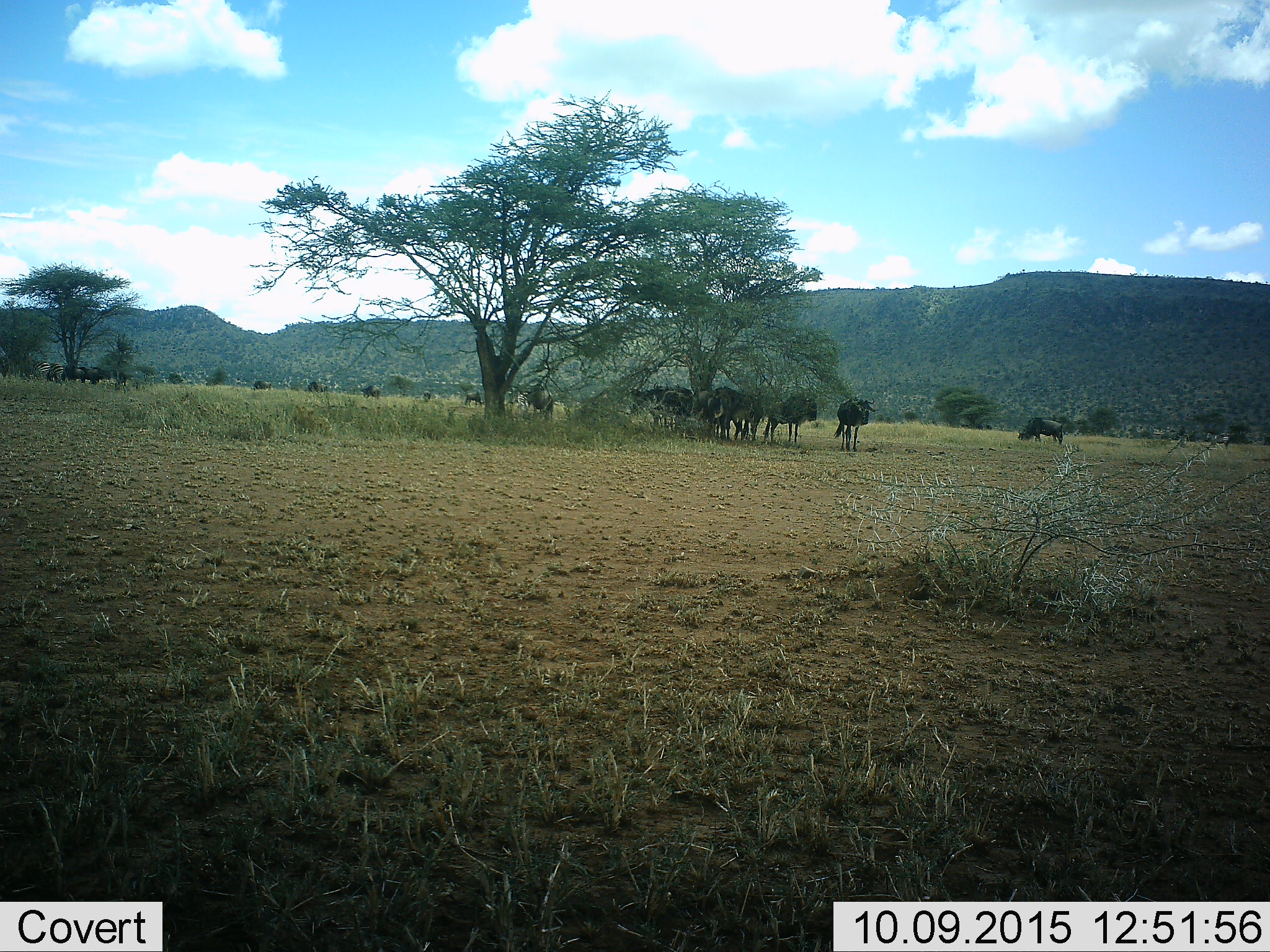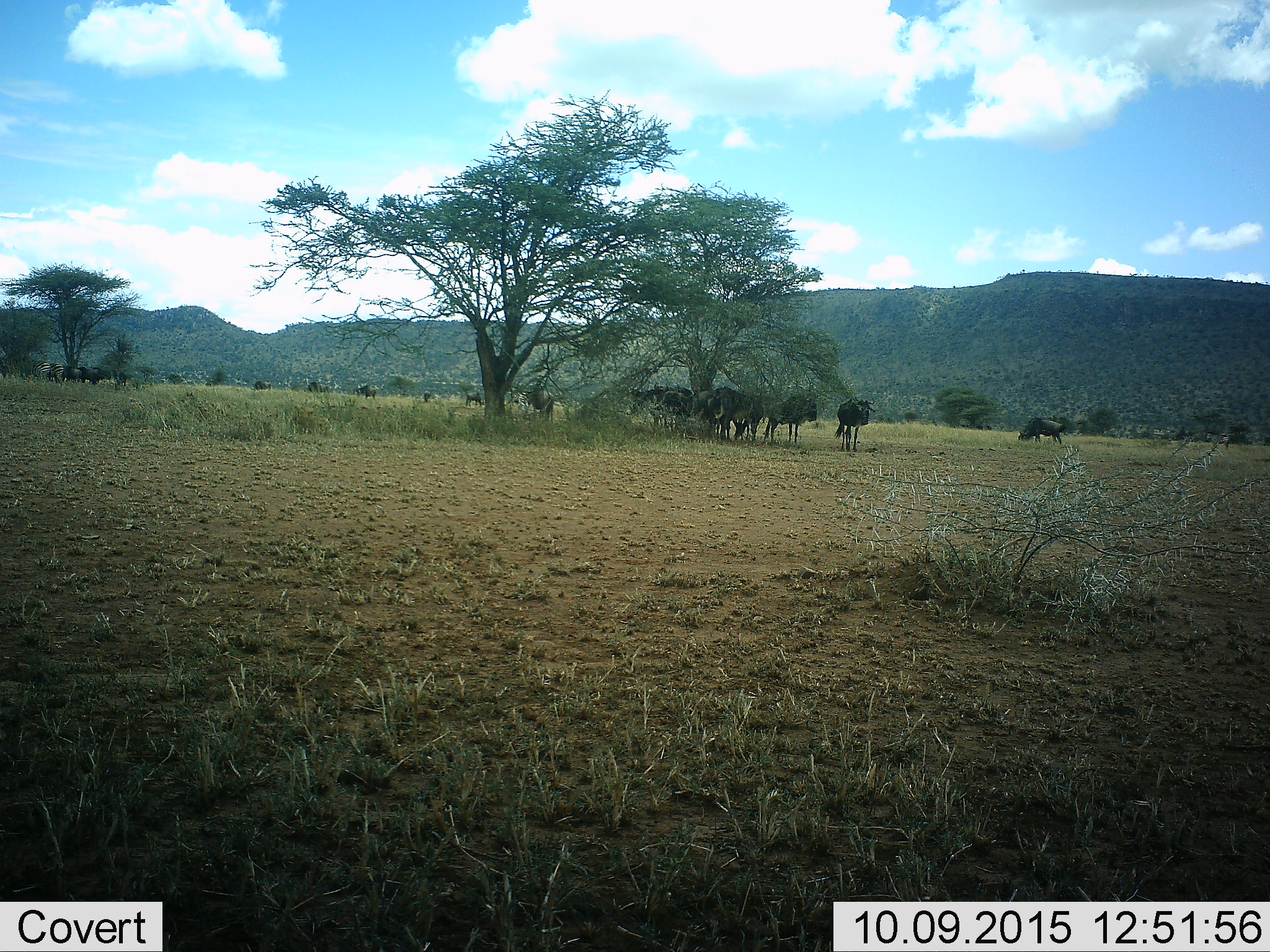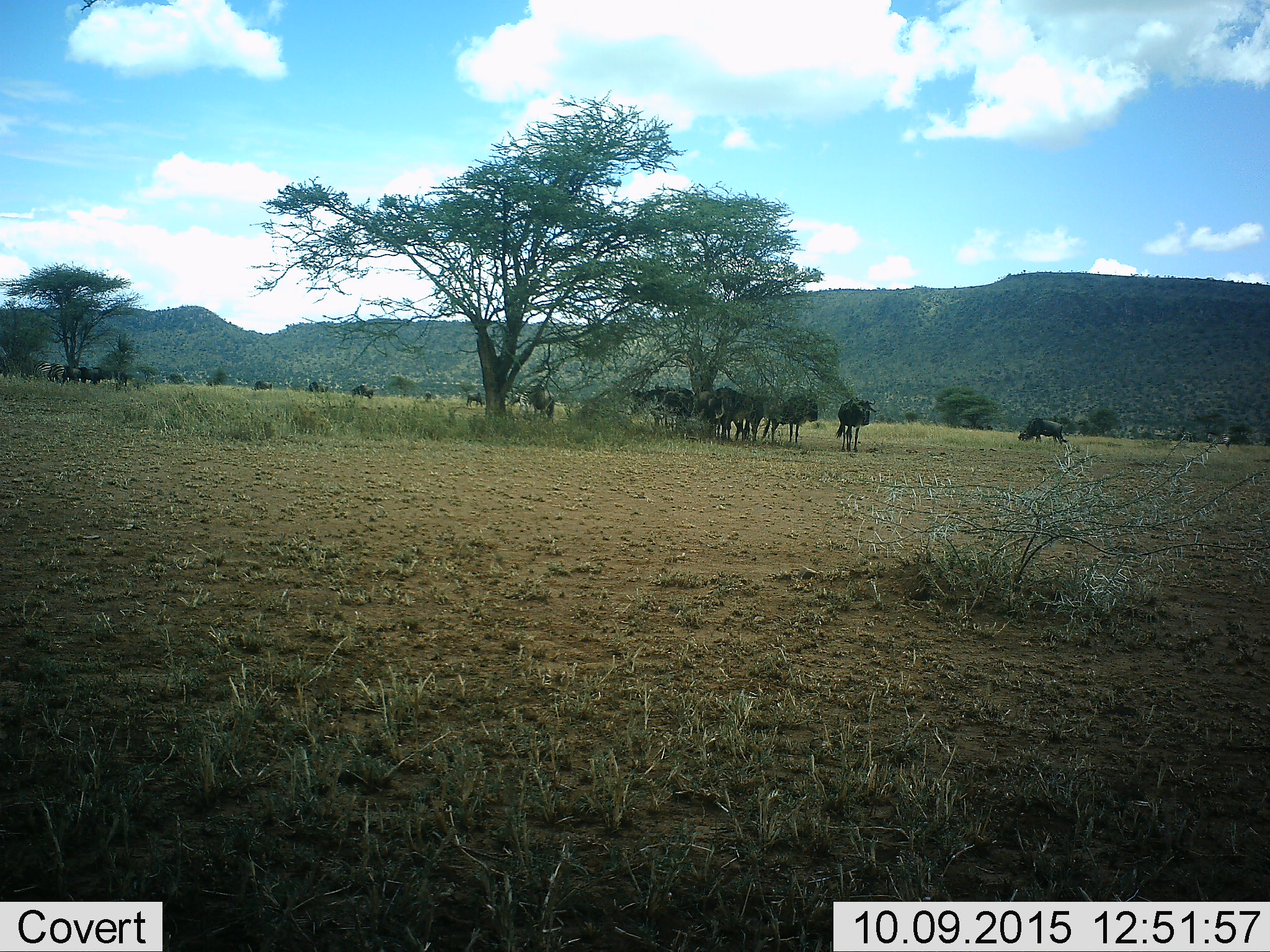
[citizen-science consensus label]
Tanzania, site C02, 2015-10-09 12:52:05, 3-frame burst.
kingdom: Animalia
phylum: Chordata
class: Mammalia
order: Artiodactyla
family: Bovidae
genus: Connochaetes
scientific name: Connochaetes taurinus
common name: blue wildebeest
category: wildebeest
Wildebeest (blue wildebeest) (Connochaetes taurinus), count 11-50. Behavior (volunteer vote fractions): standing 93%, resting 7%, moving 7%, interacting 7%. Young present (vote fraction): 7%. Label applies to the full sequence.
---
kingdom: Animalia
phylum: Chordata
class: Mammalia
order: Perissodactyla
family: Equidae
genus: Equus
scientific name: Equus quagga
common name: plains zebra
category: zebra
Zebra (plains zebra) (Equus quagga), count 3. Behavior (volunteer vote fractions): standing 92%, resting 0%, moving 0%, interacting 8%. Young present (vote fraction): 0%. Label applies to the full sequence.